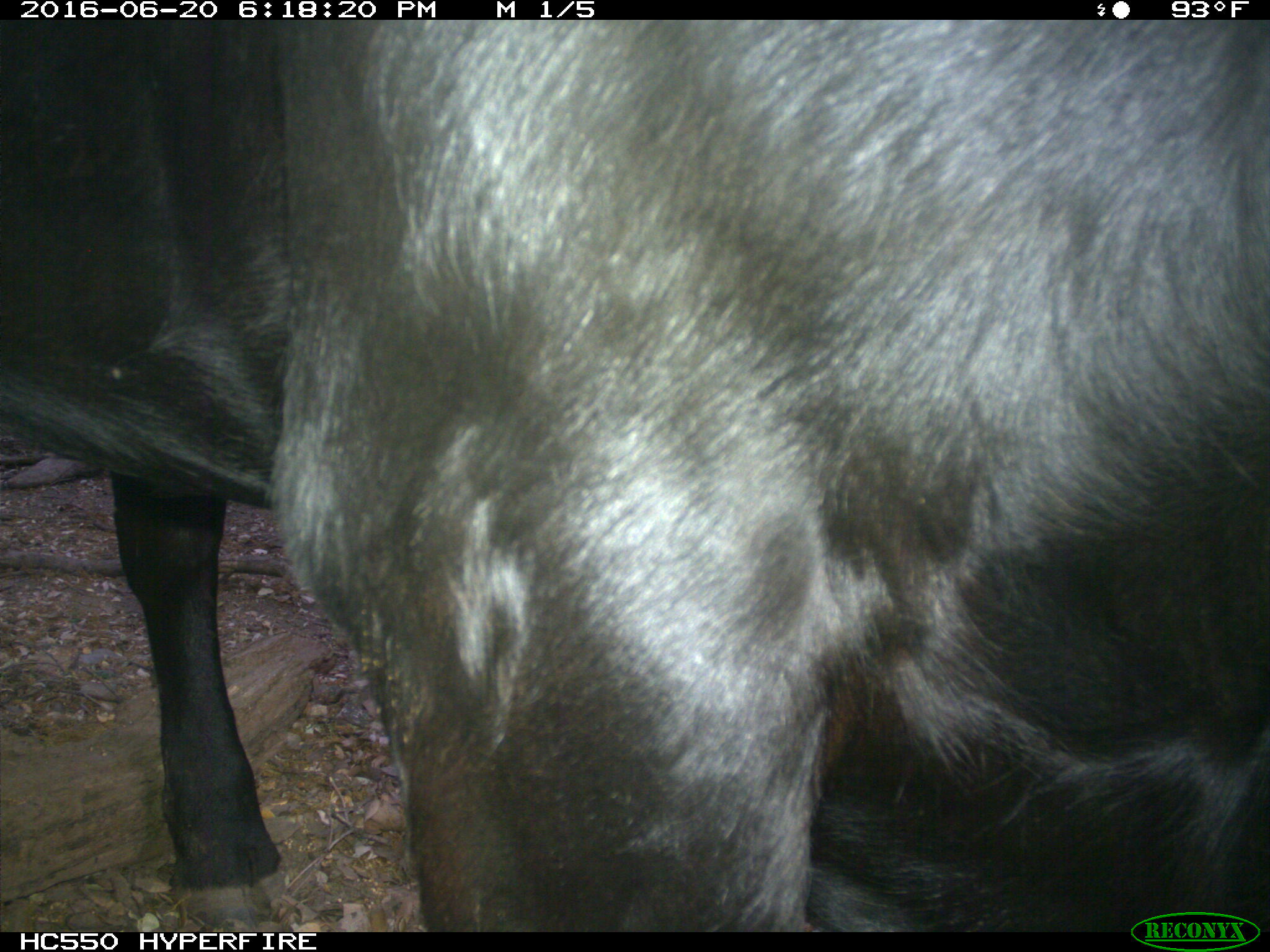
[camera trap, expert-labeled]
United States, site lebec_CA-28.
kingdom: Animalia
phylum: Chordata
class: Mammalia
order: Artiodactyla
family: Bovidae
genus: Bos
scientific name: Bos taurus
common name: domestic cow